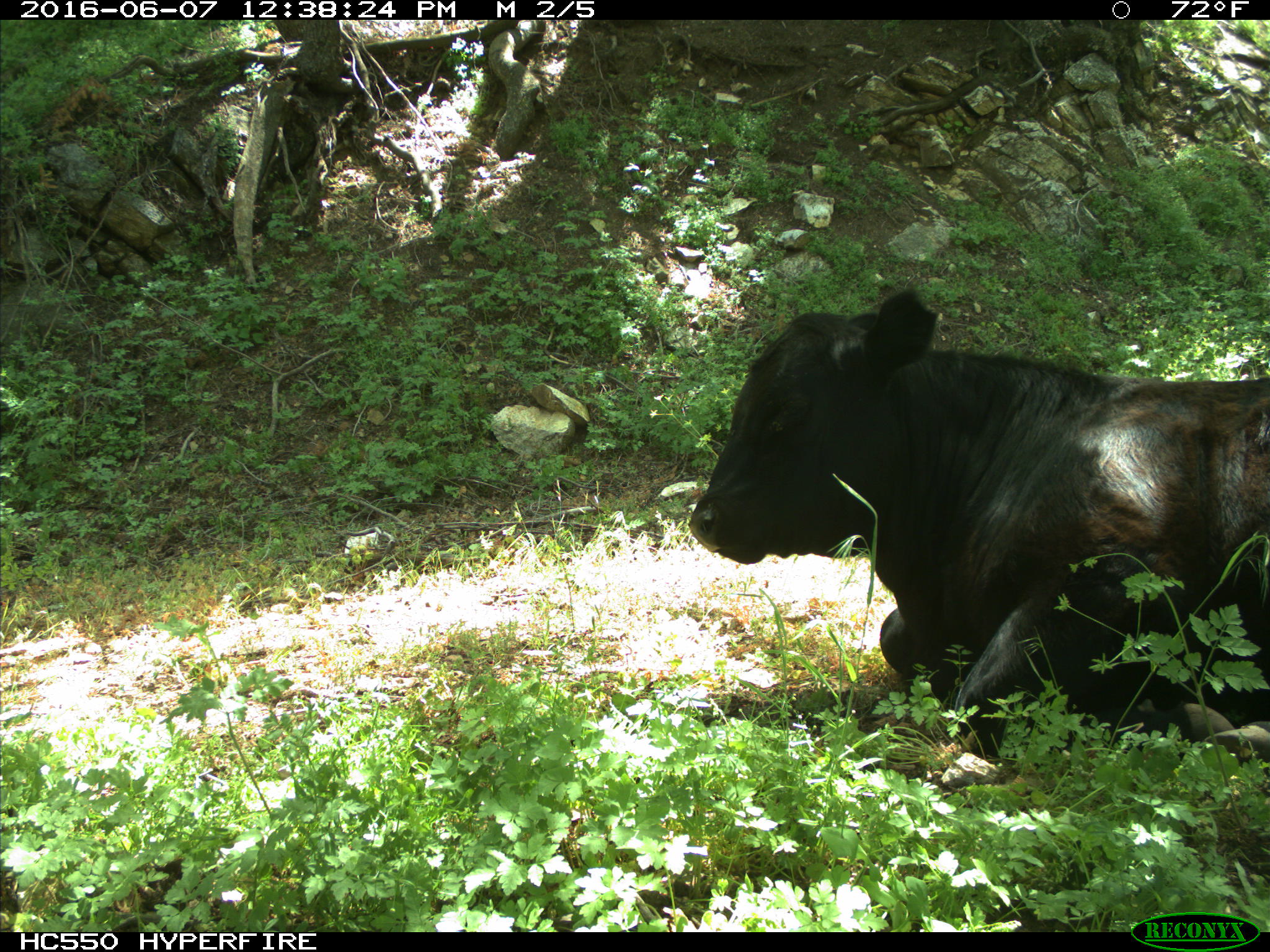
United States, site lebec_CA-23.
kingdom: Animalia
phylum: Chordata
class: Mammalia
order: Artiodactyla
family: Bovidae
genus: Bos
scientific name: Bos taurus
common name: domestic cow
Bos taurus (domestic cow).